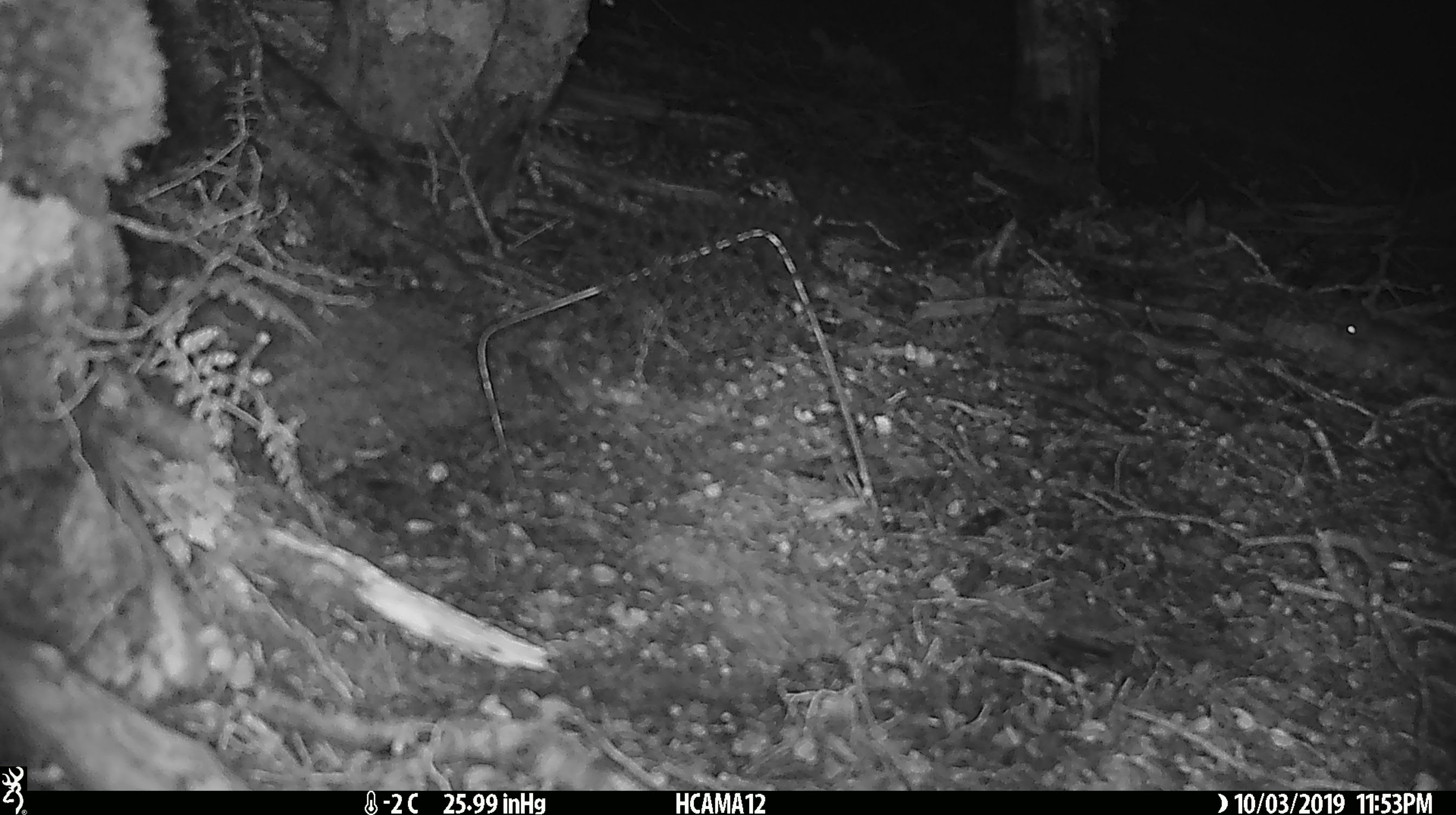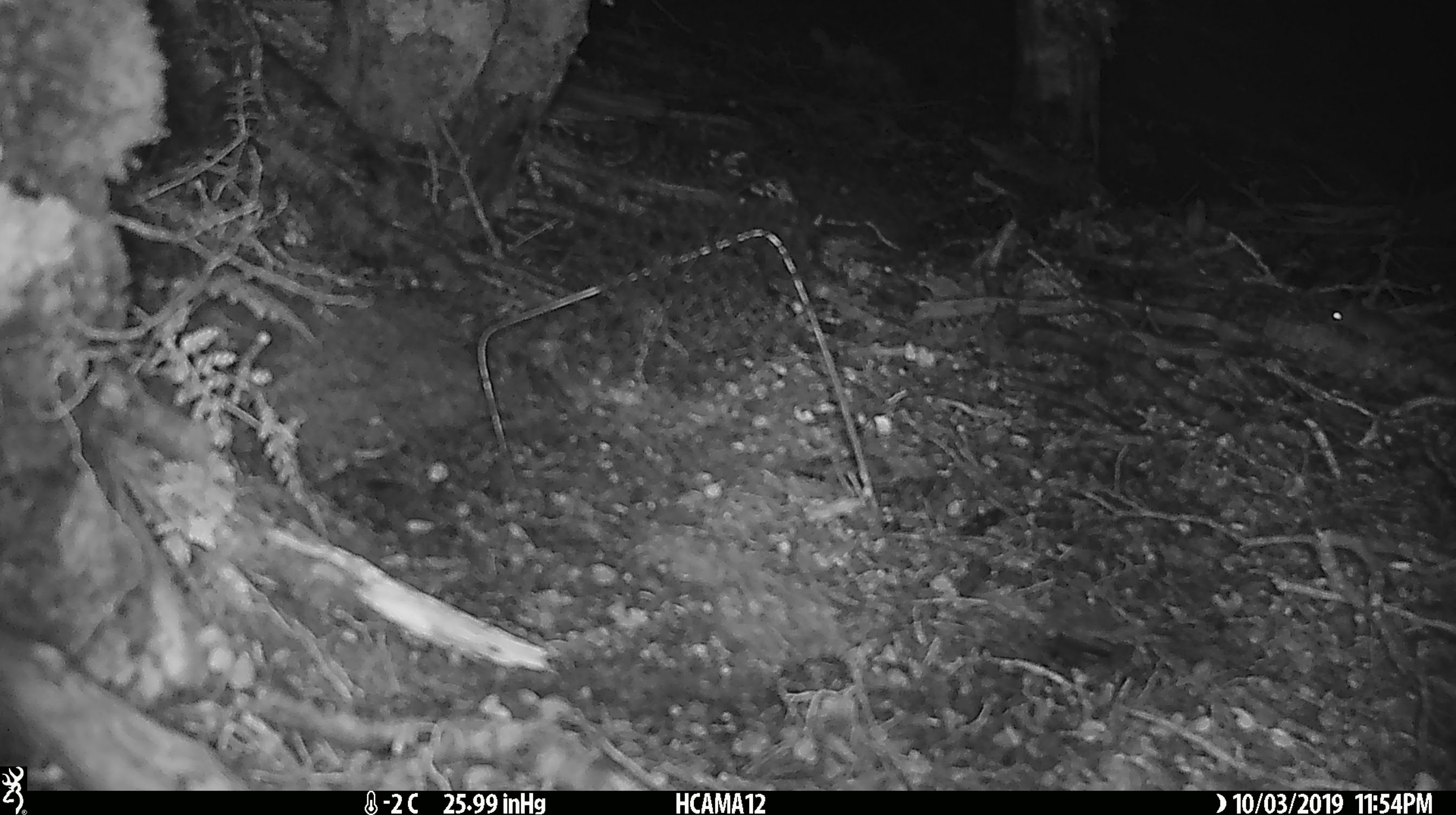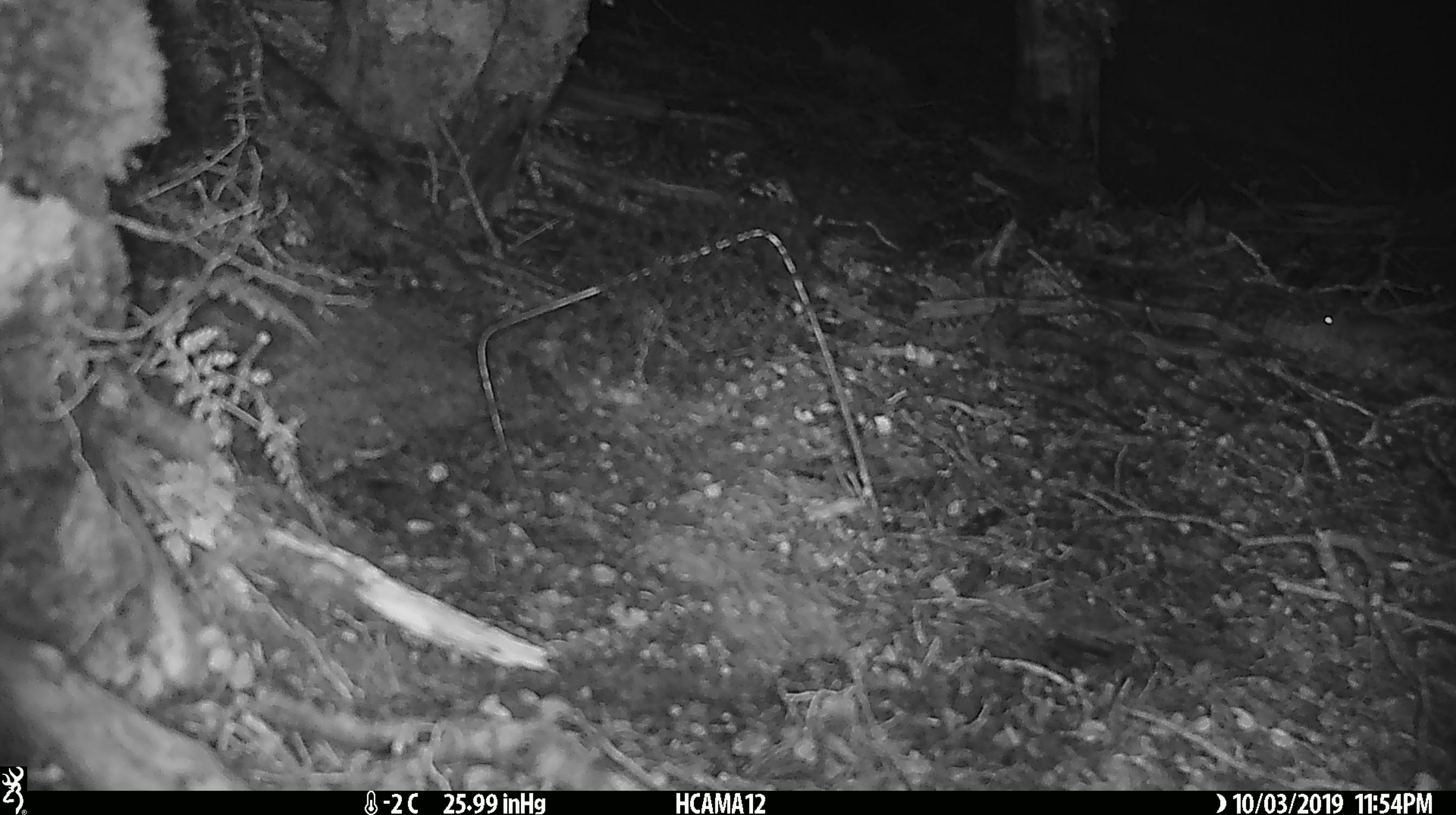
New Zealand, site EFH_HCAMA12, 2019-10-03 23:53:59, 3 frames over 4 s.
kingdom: Animalia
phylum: Chordata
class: Mammalia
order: Rodentia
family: Muridae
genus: Mus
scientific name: Mus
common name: mouse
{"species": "mouse (Mus)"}